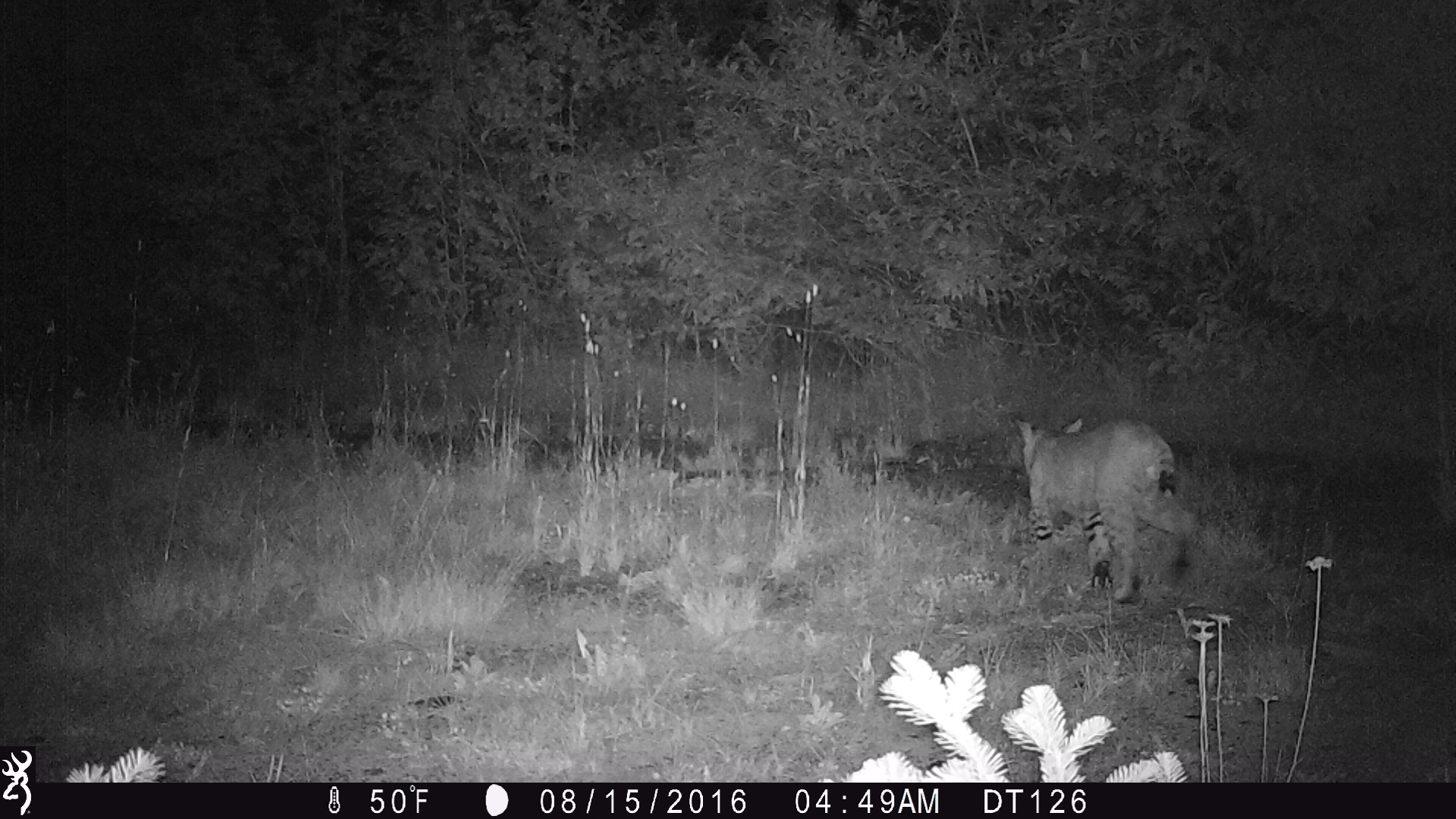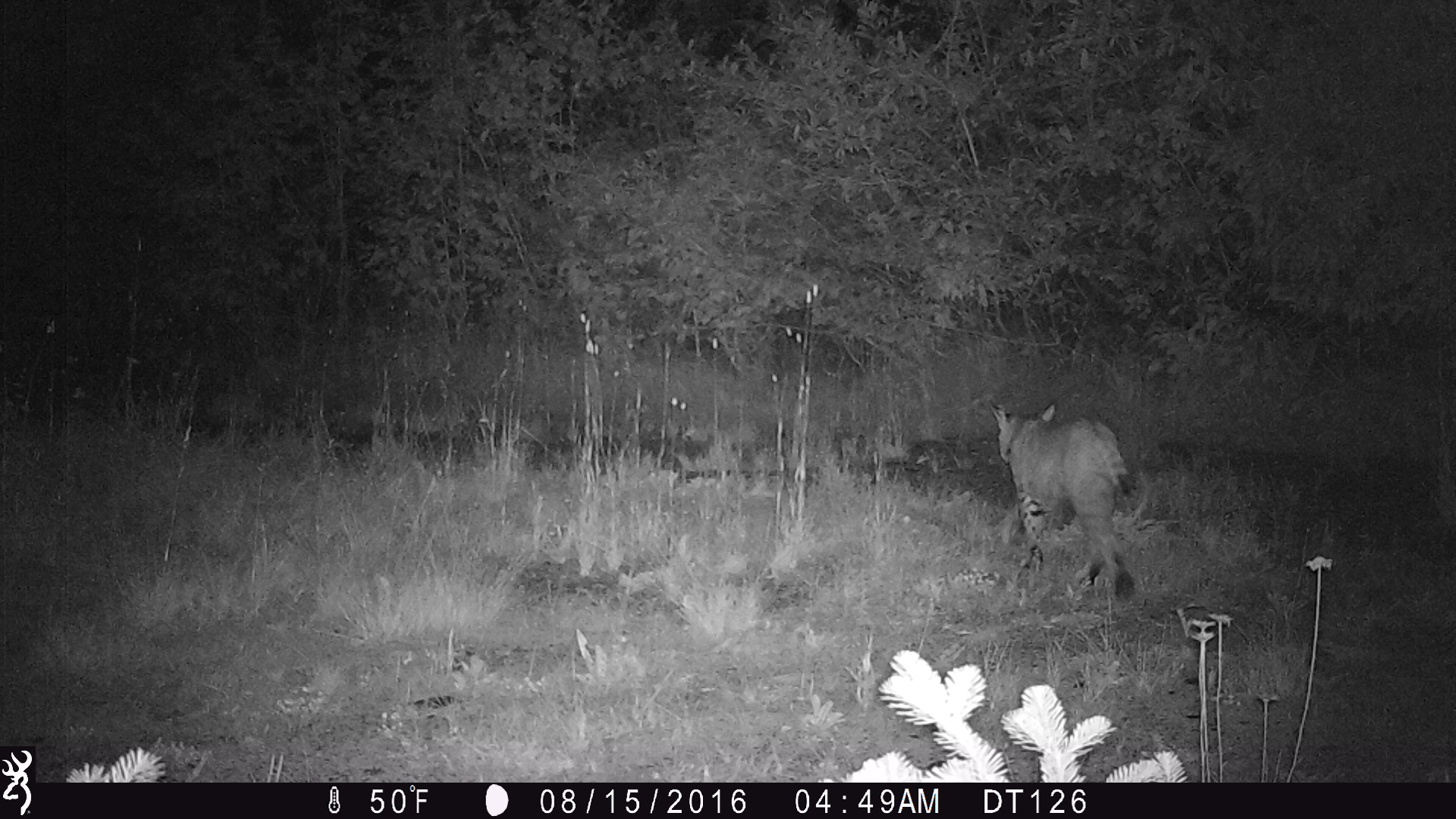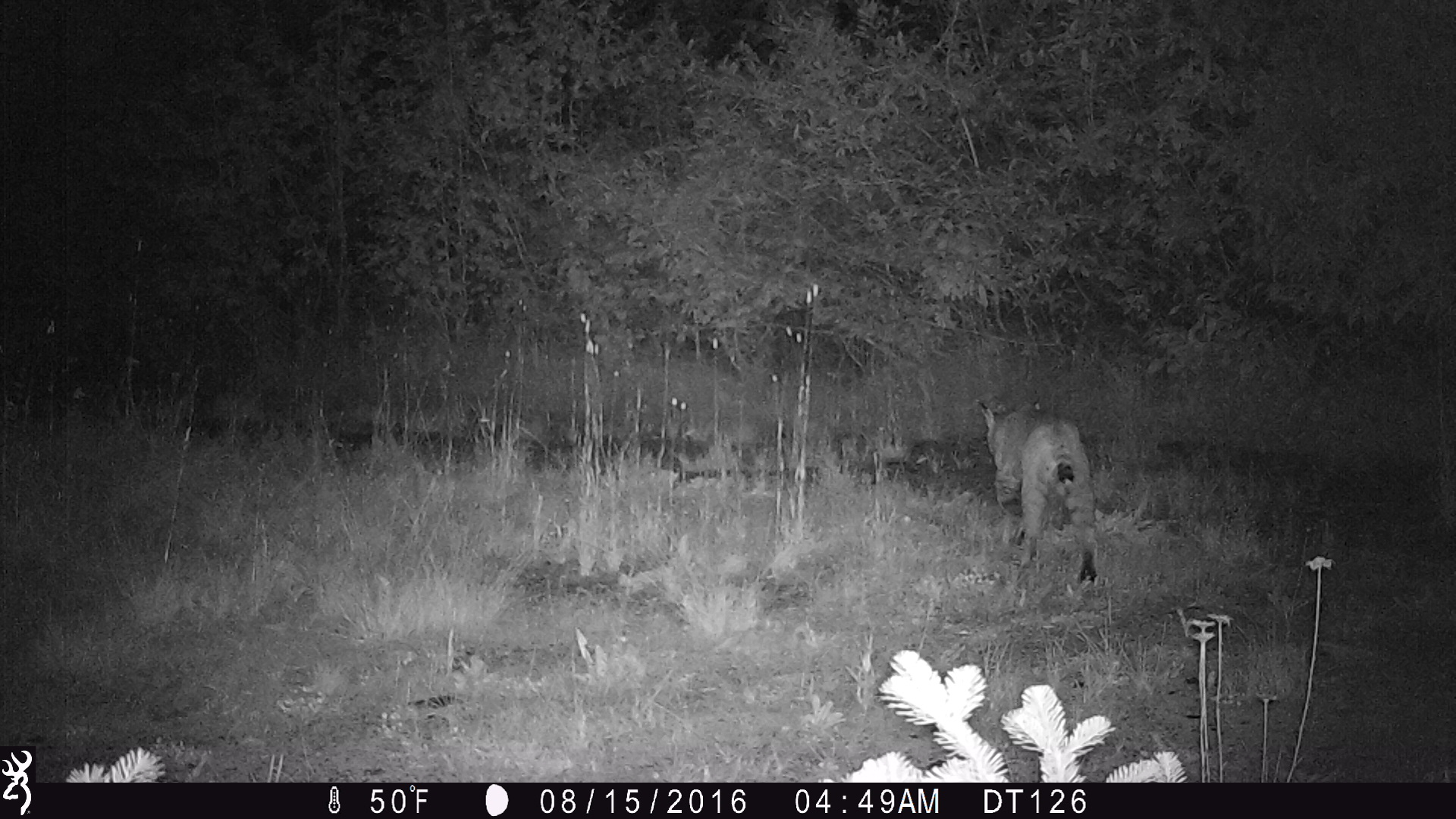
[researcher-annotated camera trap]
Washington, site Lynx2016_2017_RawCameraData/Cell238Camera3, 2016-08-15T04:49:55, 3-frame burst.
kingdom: Animalia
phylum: Chordata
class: Mammalia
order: Carnivora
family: Felidae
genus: Lynx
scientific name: Lynx rufus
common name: bobcat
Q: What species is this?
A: Lynx rufus (bobcat).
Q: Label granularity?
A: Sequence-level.